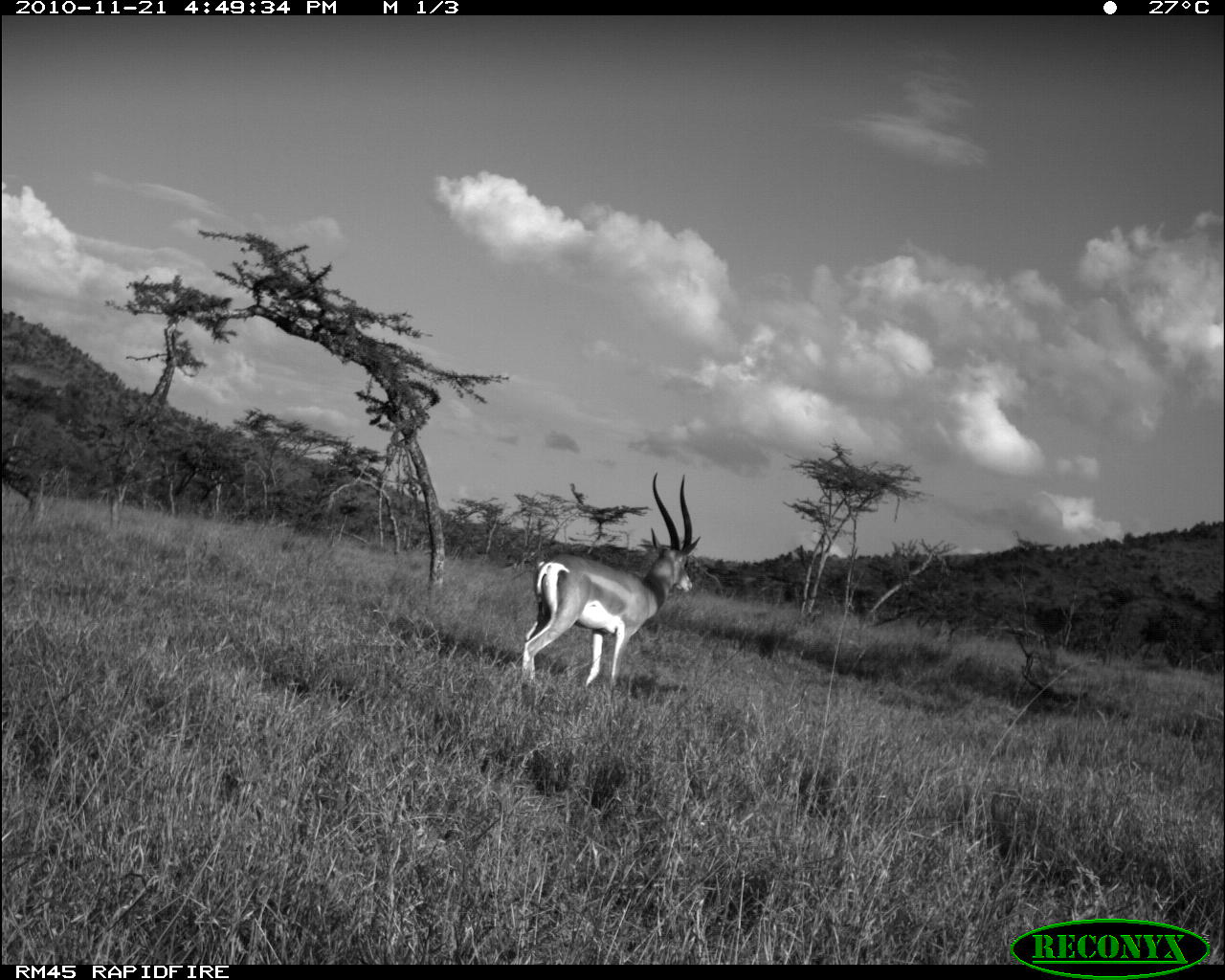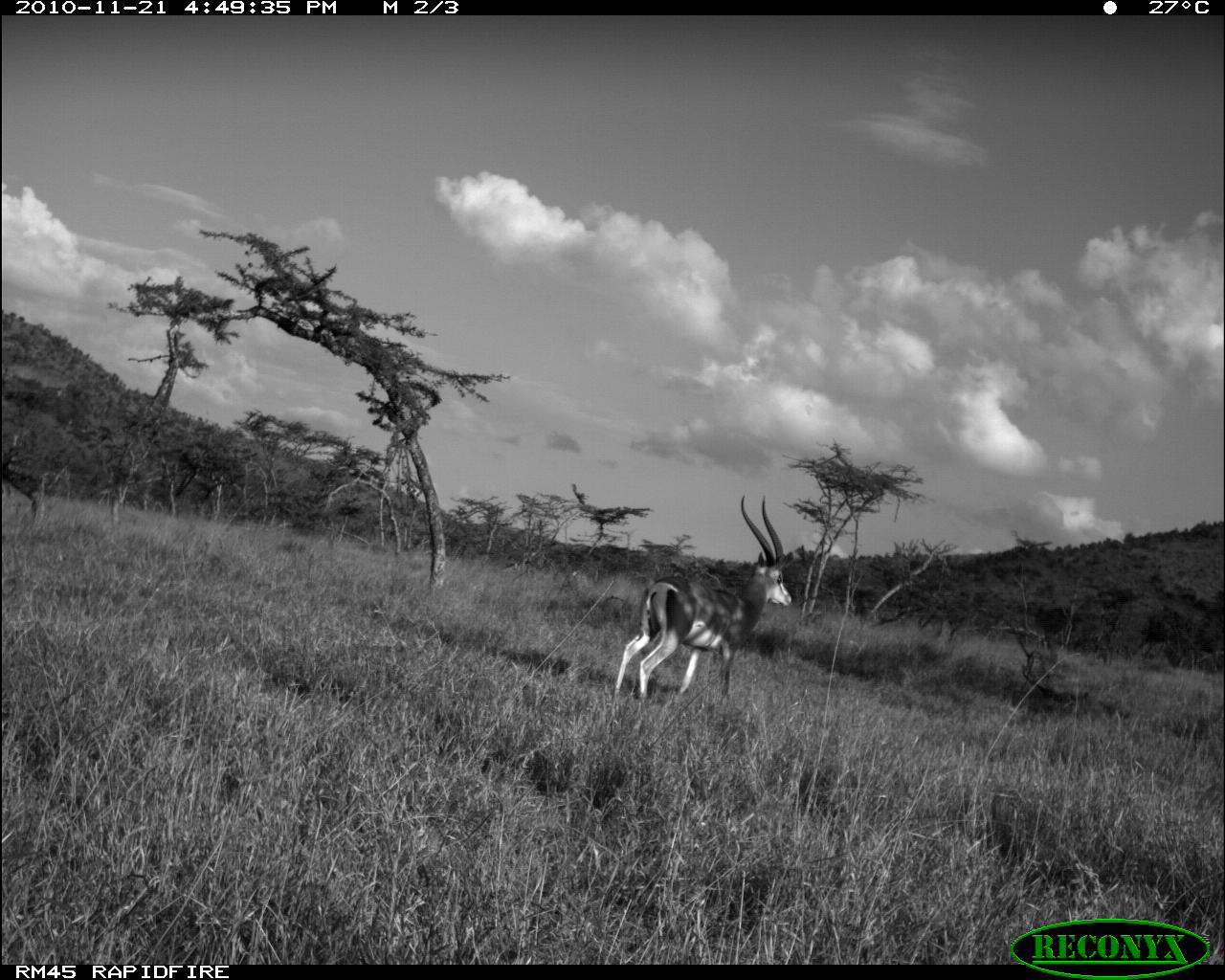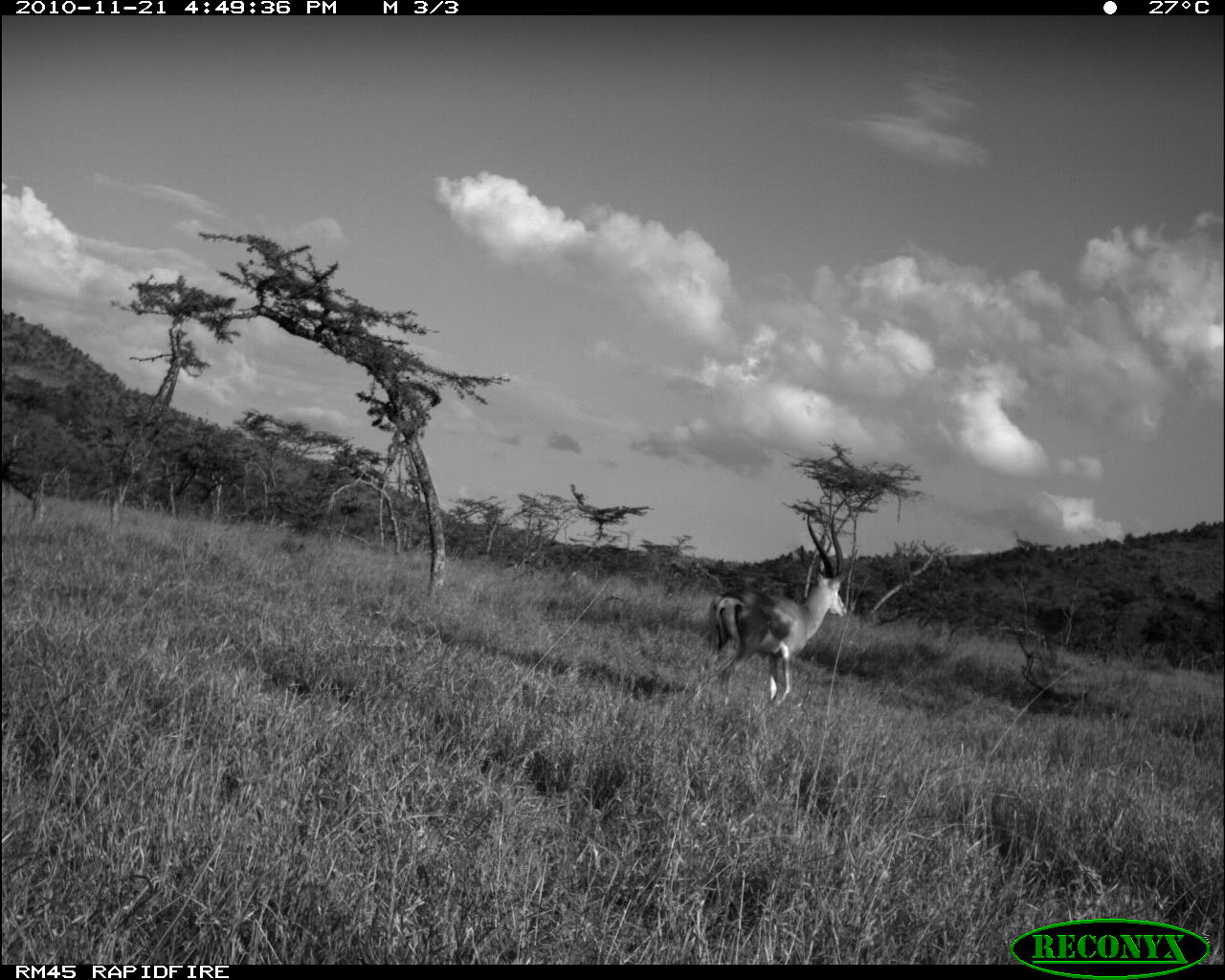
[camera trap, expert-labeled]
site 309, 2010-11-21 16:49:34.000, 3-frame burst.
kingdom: Animalia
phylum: Chordata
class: Mammalia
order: Artiodactyla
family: Bovidae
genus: Nanger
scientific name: Nanger granti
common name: grant's gazelle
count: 1